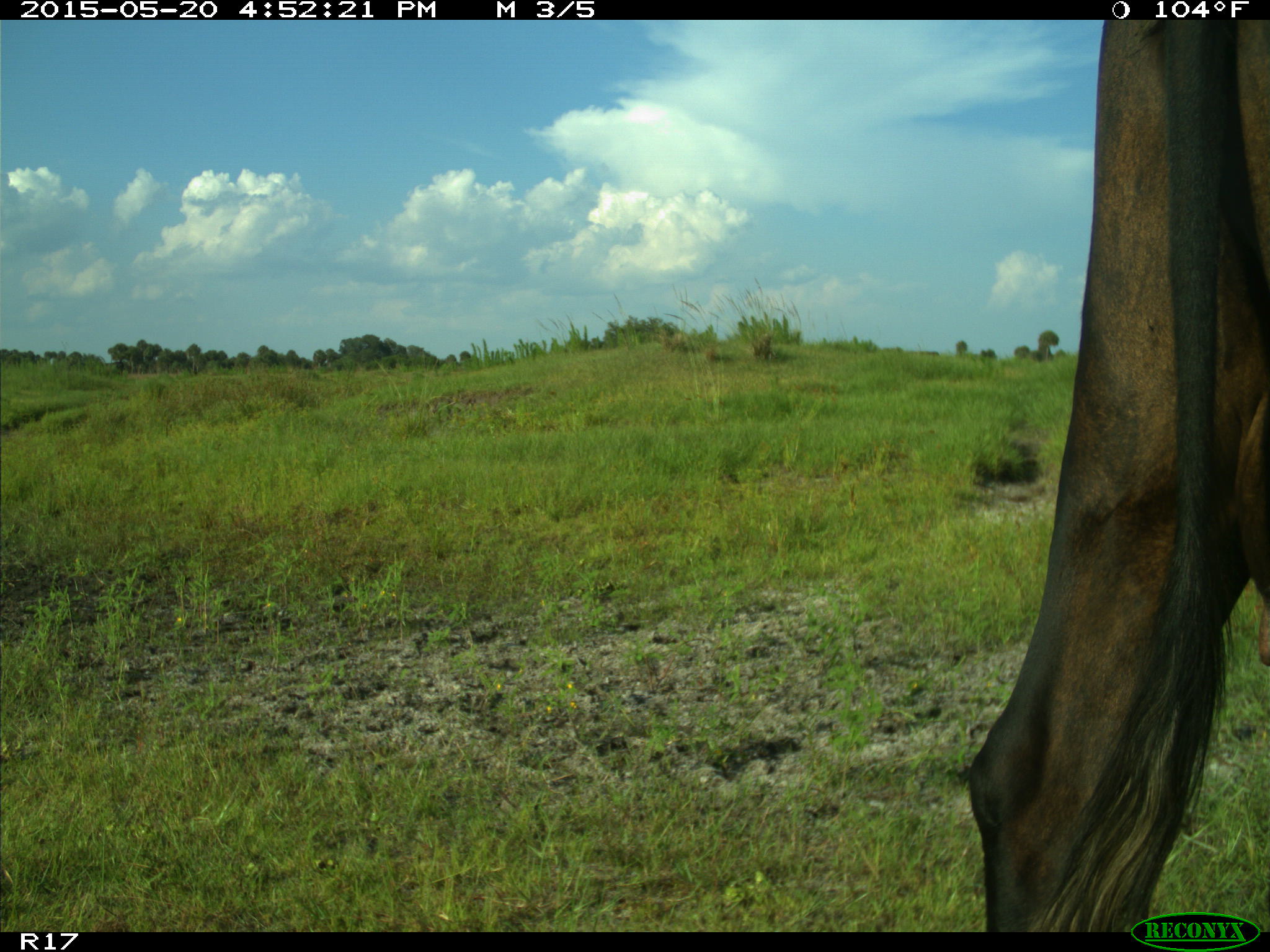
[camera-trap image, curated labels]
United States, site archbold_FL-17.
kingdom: Animalia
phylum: Chordata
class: Mammalia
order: Artiodactyla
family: Bovidae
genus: Bos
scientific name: Bos taurus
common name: domestic cow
Bos taurus (domestic cow).